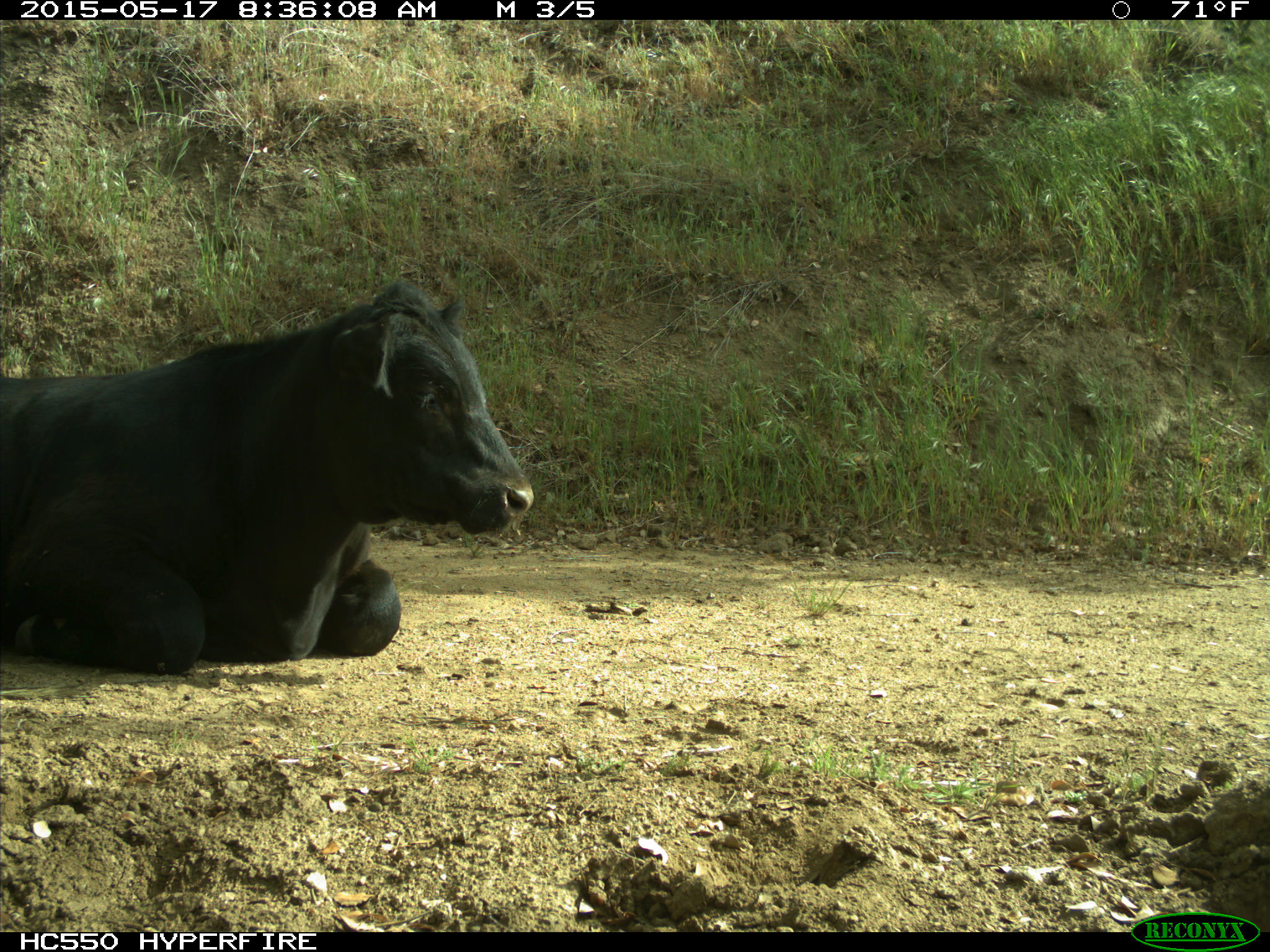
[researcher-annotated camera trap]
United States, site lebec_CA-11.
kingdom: Animalia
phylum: Chordata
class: Mammalia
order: Artiodactyla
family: Bovidae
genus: Bos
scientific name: Bos taurus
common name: domestic cow